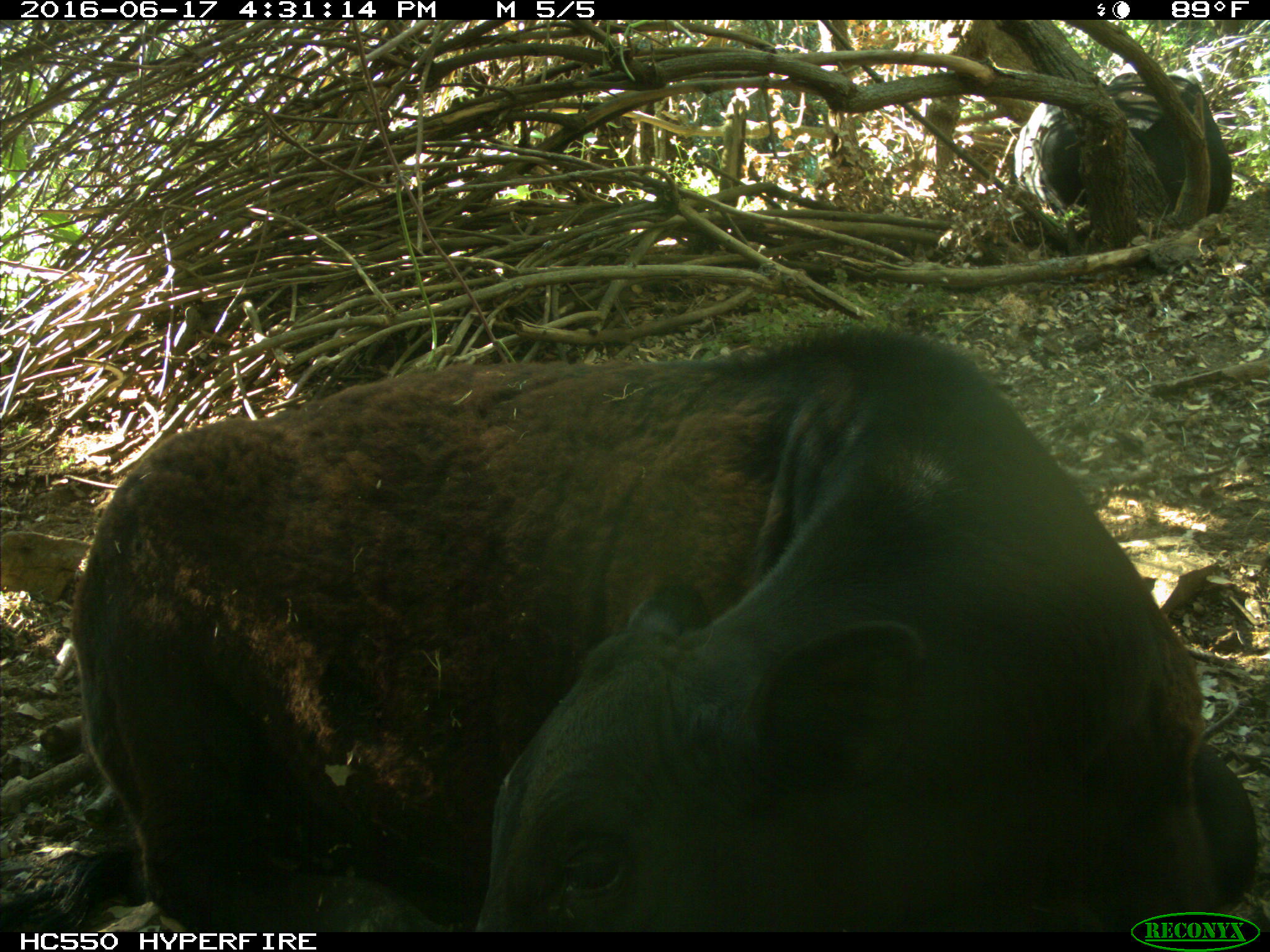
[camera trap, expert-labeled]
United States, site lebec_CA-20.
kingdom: Animalia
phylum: Chordata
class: Mammalia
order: Artiodactyla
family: Bovidae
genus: Bos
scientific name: Bos taurus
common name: domestic cow